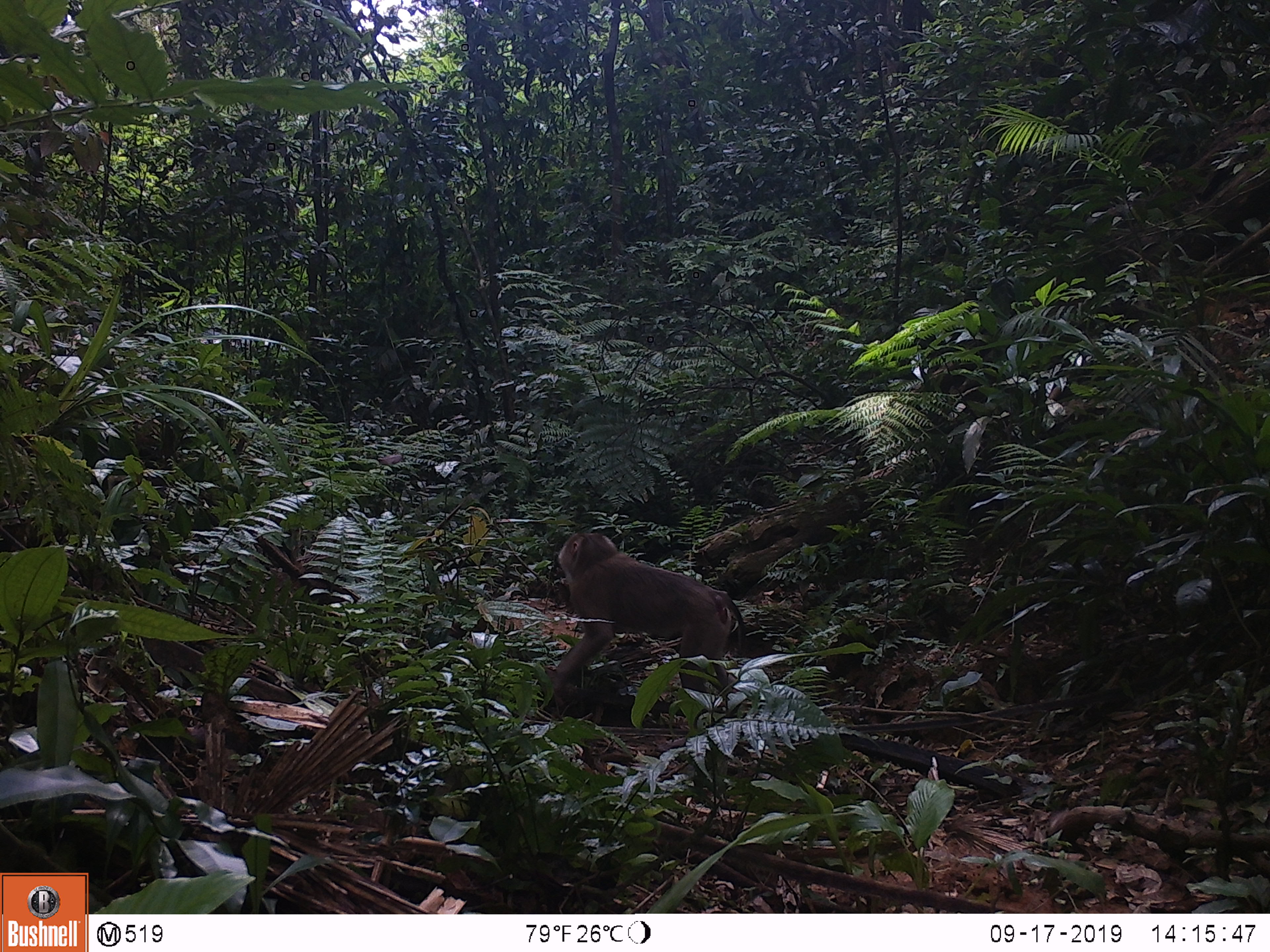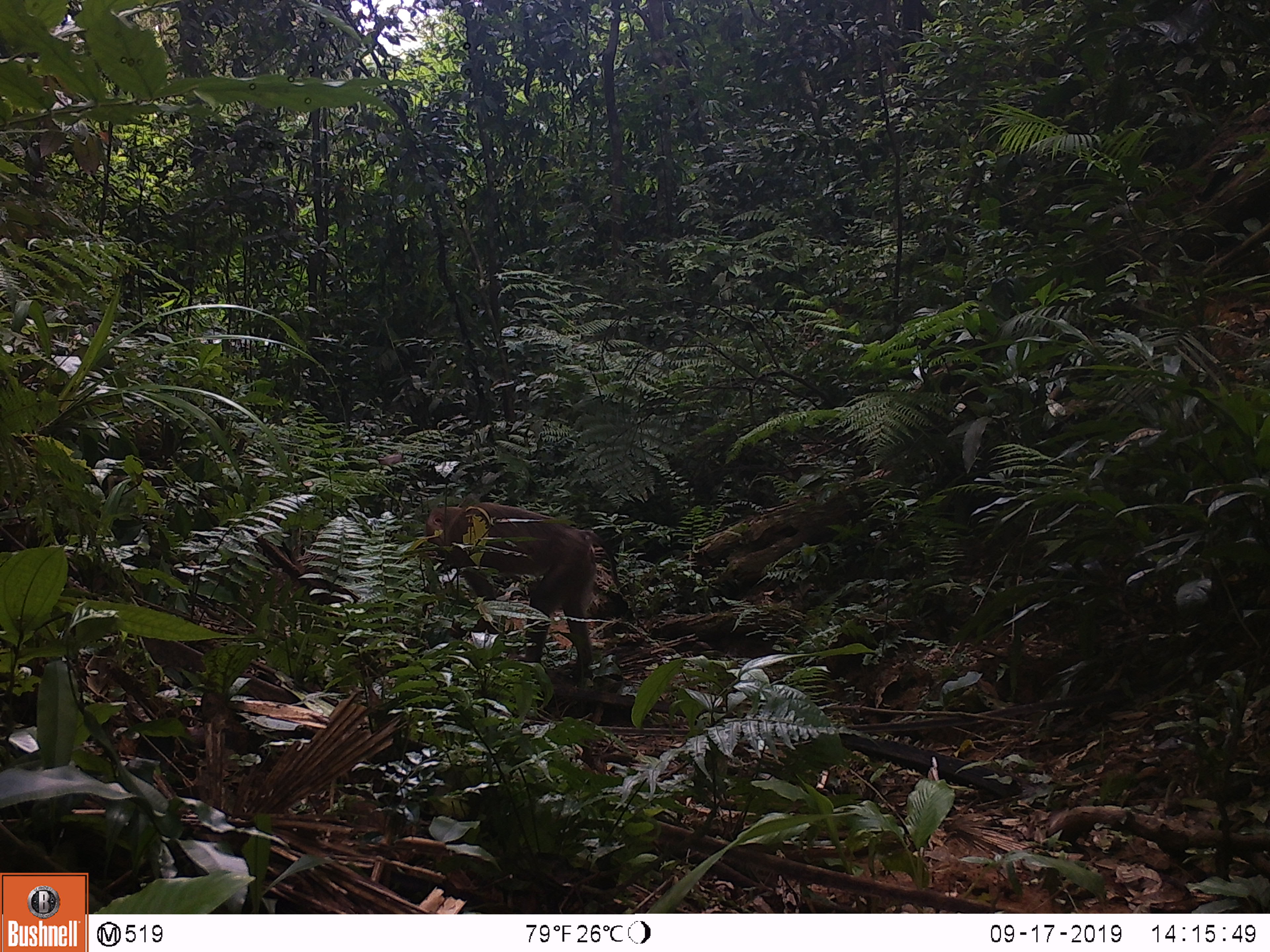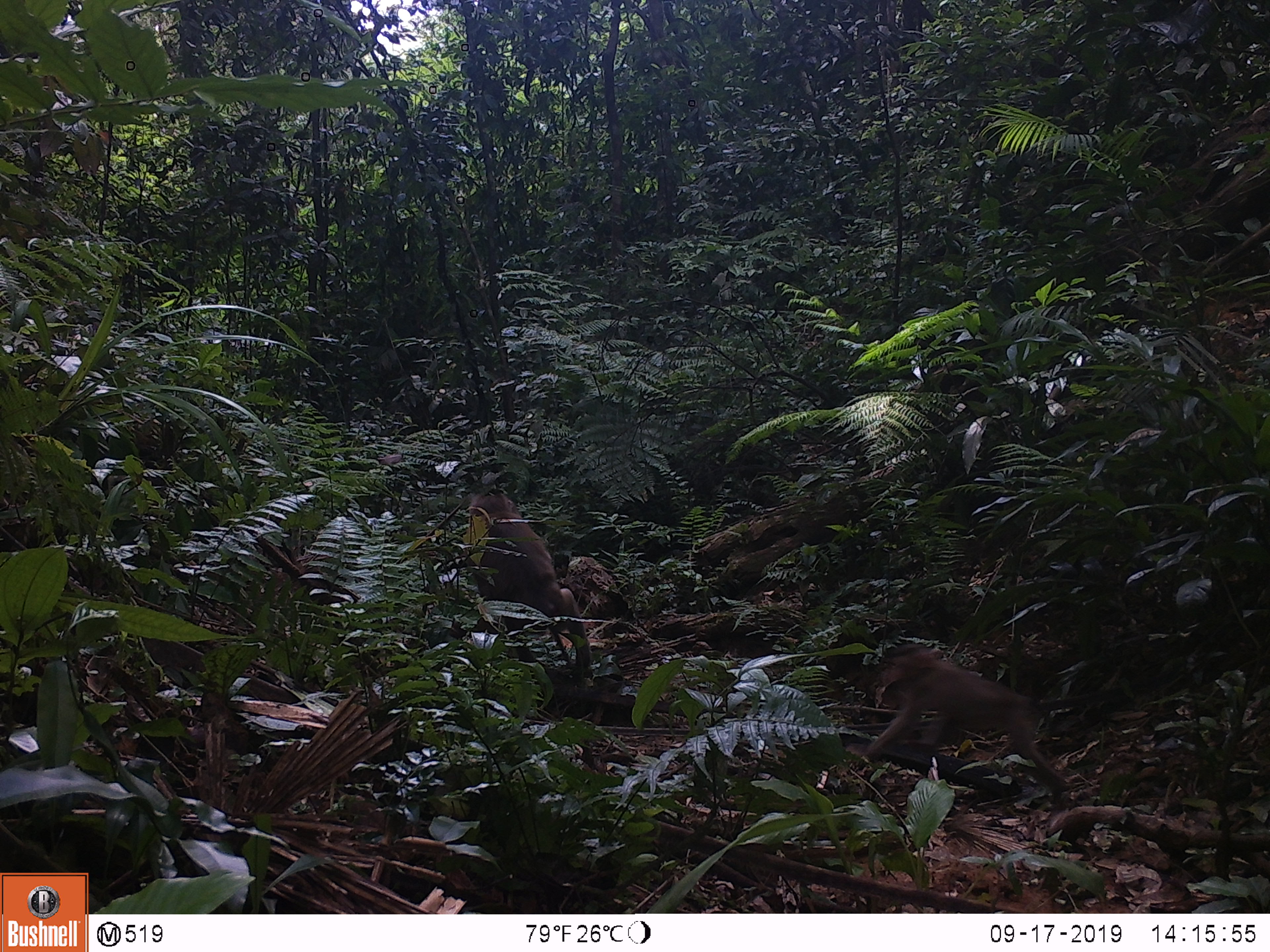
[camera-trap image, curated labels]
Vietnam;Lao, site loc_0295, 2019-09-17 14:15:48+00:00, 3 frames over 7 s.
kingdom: Animalia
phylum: Chordata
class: Mammalia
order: Primates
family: Cercopithecidae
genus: Macaca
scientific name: Macaca nemestrina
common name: pig-tailed macaque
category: pig tailed macaque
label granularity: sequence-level